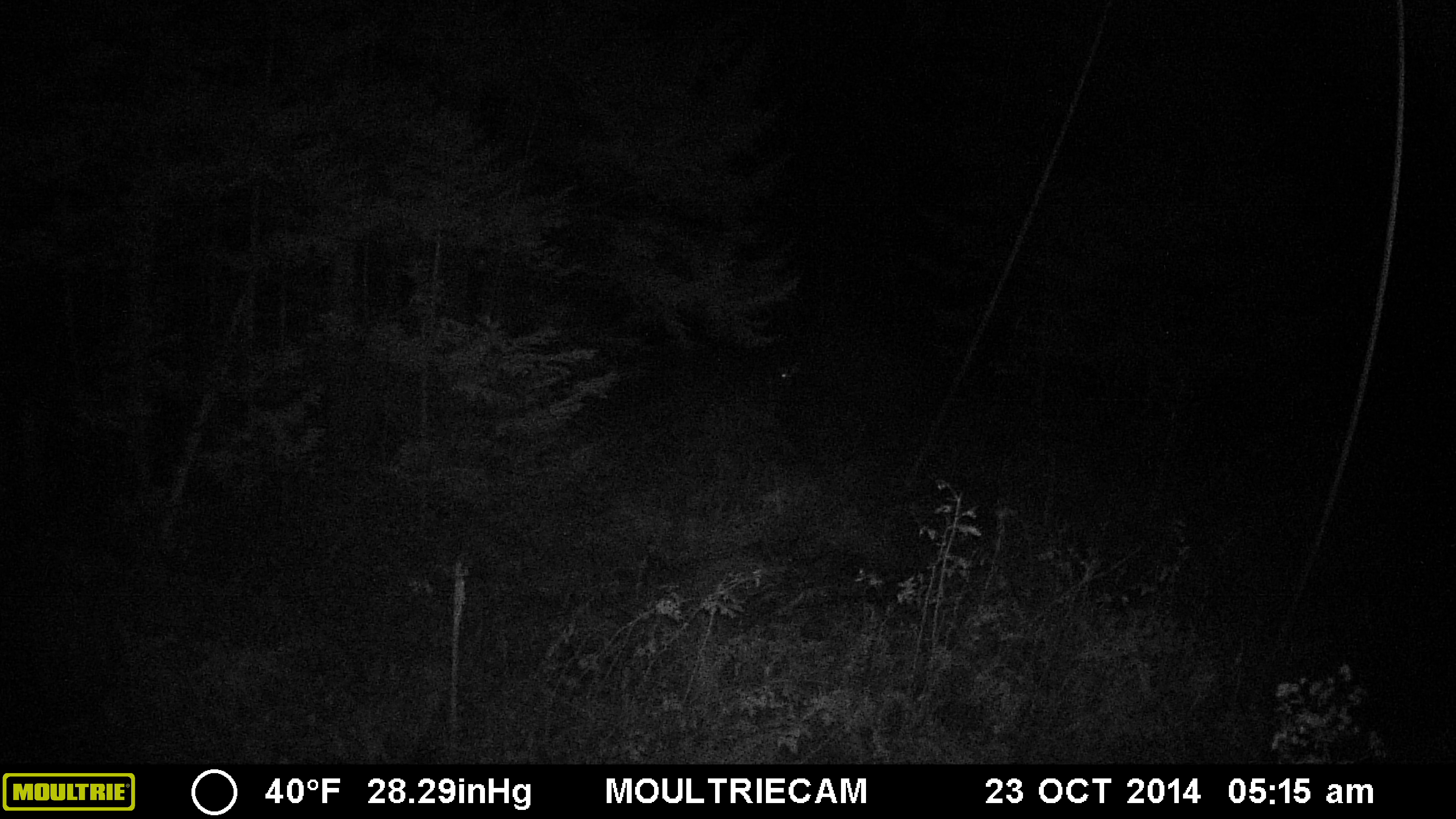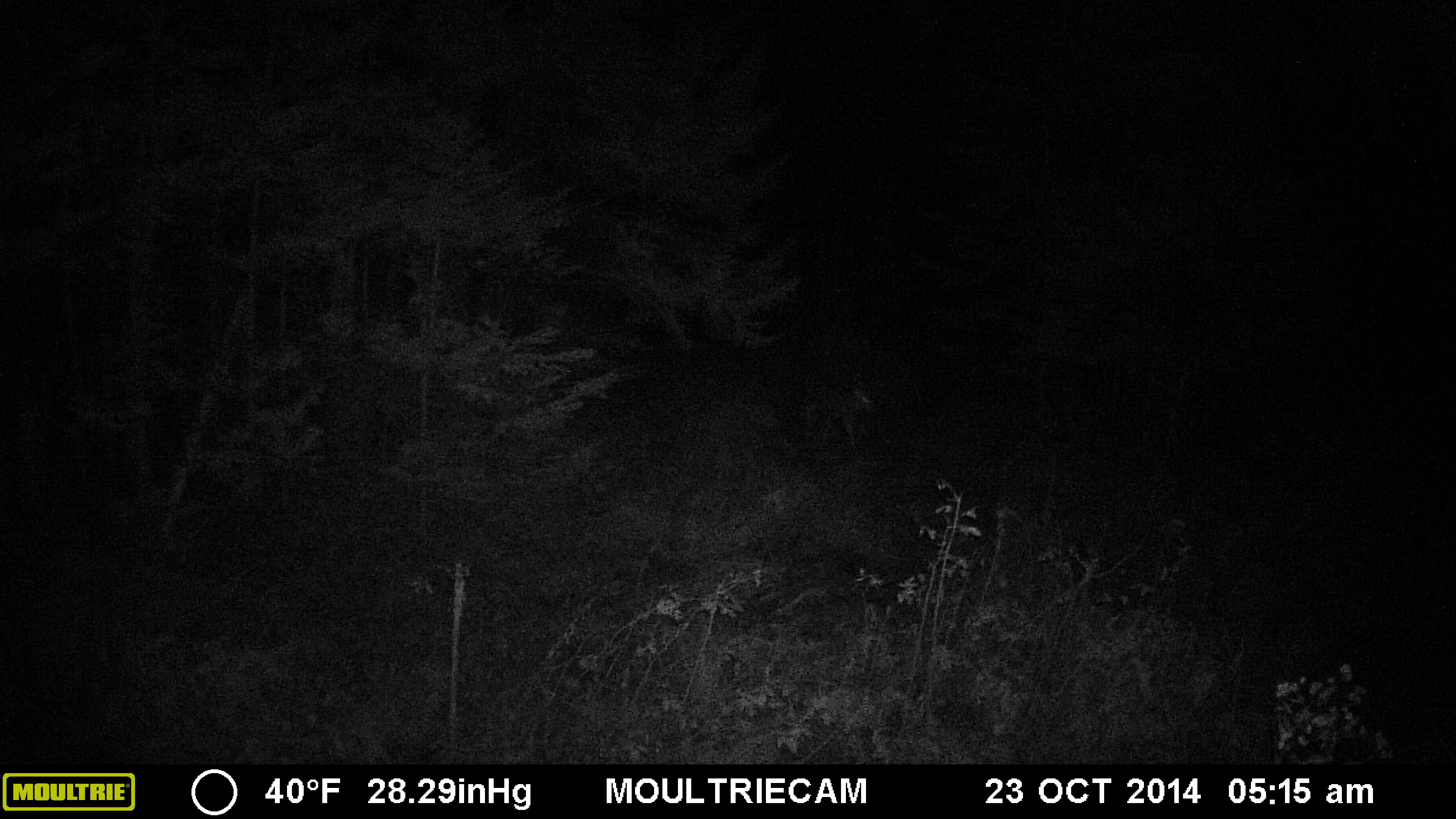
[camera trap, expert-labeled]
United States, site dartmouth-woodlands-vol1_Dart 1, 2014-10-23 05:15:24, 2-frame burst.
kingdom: Animalia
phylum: Chordata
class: Mammalia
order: Artiodactyla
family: Cervidae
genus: Odocoileus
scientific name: Odocoileus virginianus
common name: white-tailed deer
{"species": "white-tailed deer (Odocoileus virginianus)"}